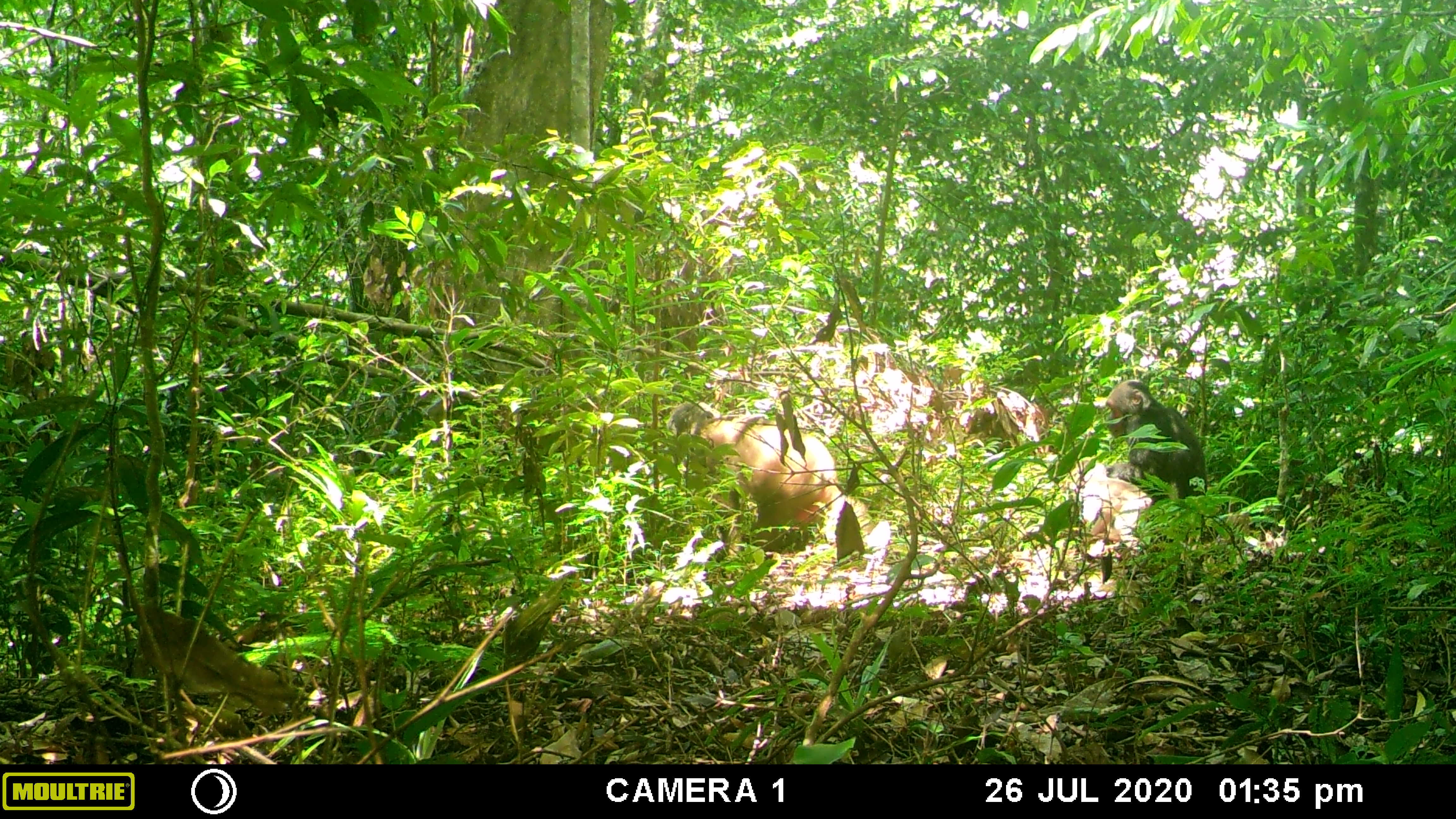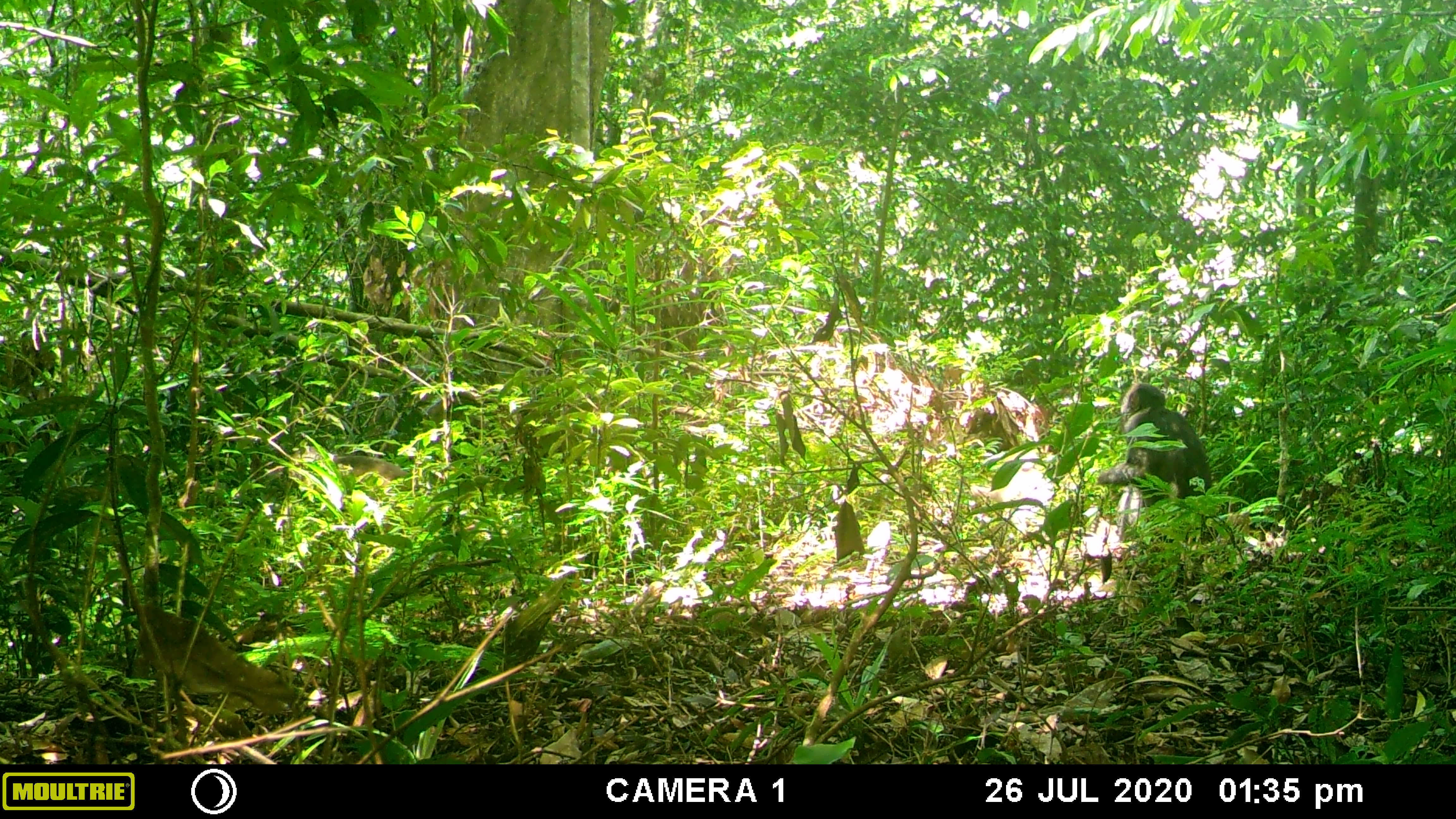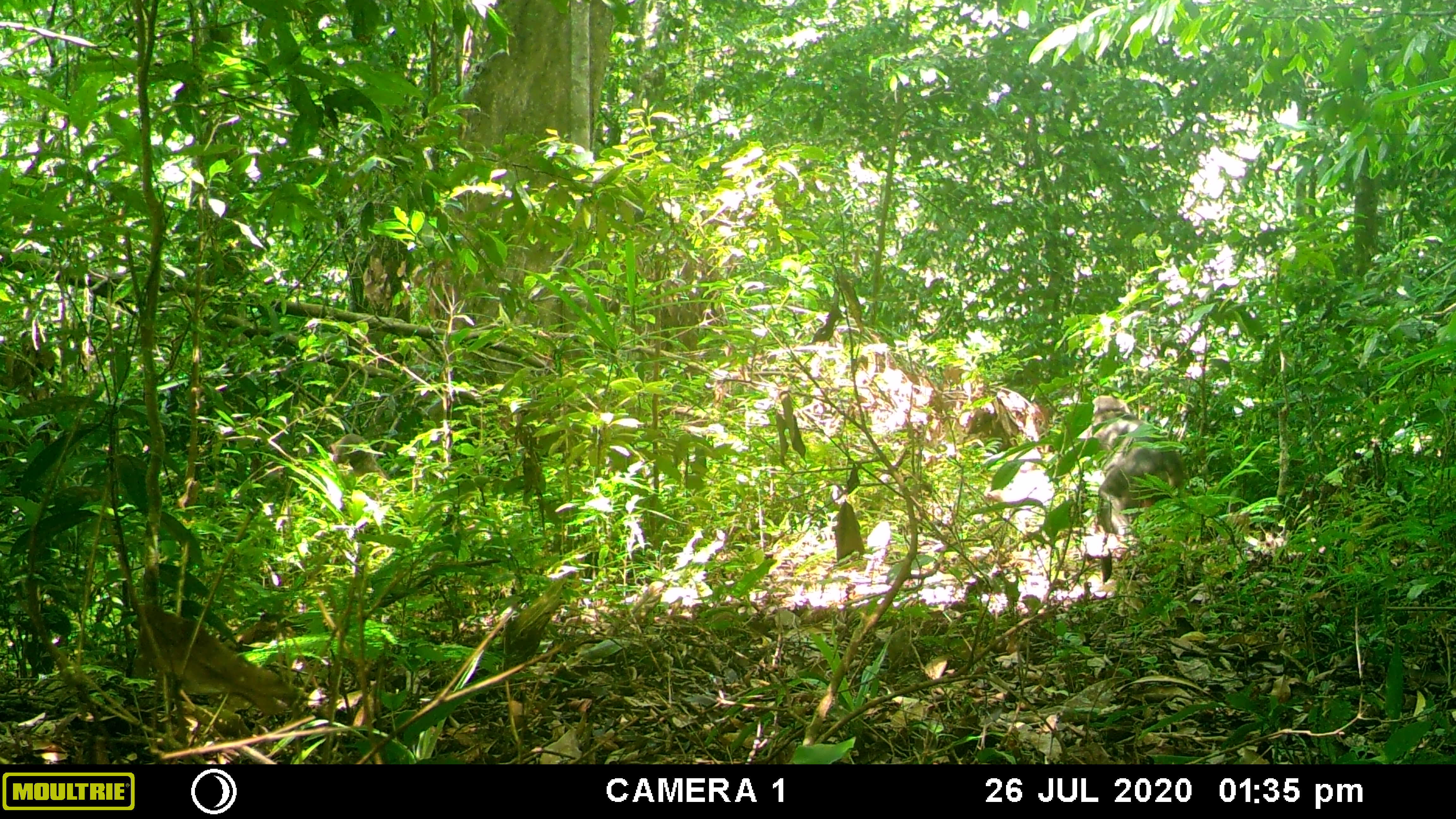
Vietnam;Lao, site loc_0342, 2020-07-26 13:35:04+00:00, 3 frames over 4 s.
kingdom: Animalia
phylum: Chordata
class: Mammalia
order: Primates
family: Cercopithecidae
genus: Macaca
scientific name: Macaca arctoides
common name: stump-tailed macaque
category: stump tailed macaque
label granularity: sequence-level